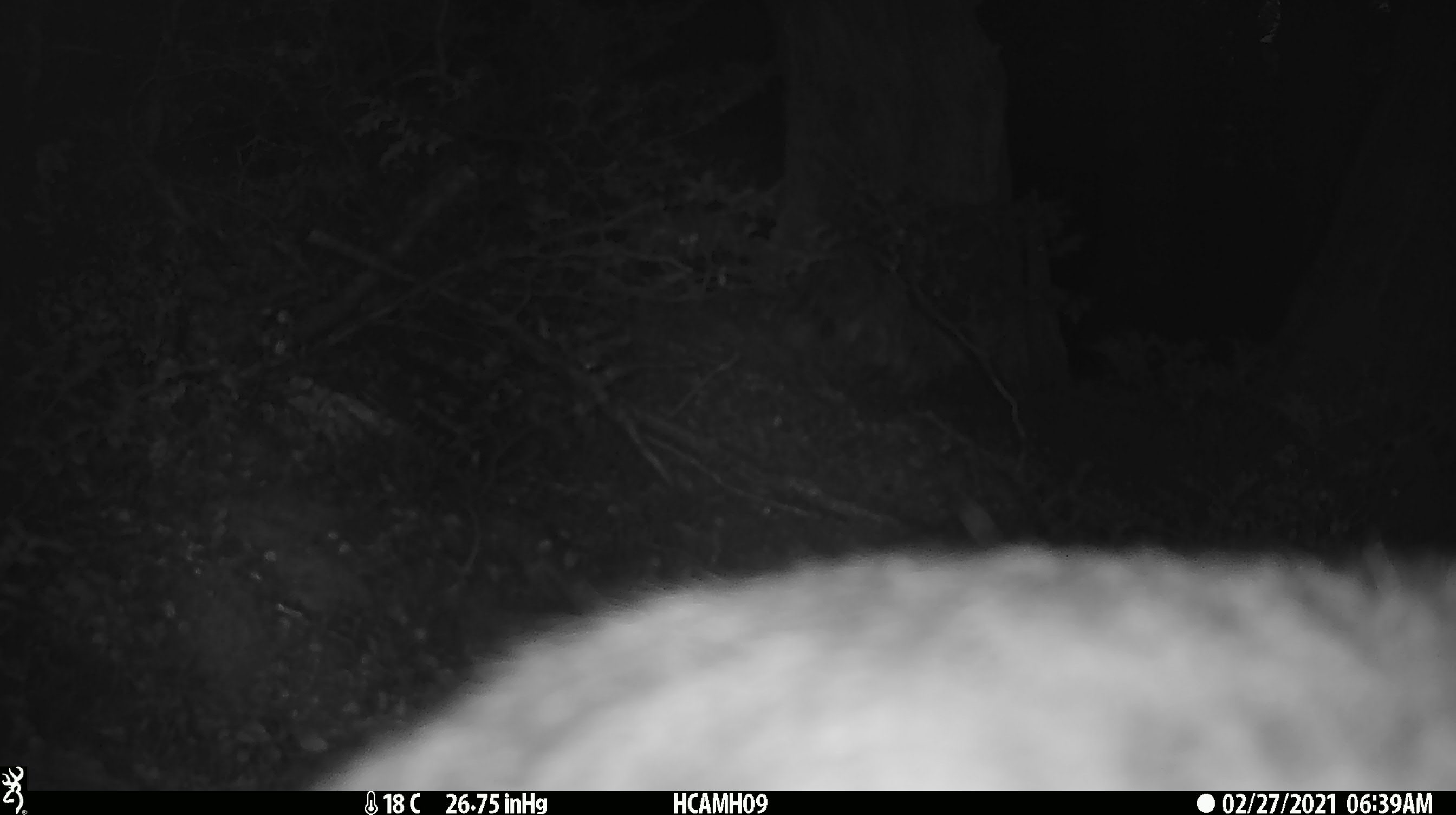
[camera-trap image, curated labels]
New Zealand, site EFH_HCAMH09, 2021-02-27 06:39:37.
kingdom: Animalia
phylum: Chordata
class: Mammalia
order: Carnivora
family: Felidae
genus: Felis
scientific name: Felis catus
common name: domestic cat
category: cat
Cat (domestic cat) (Felis catus).